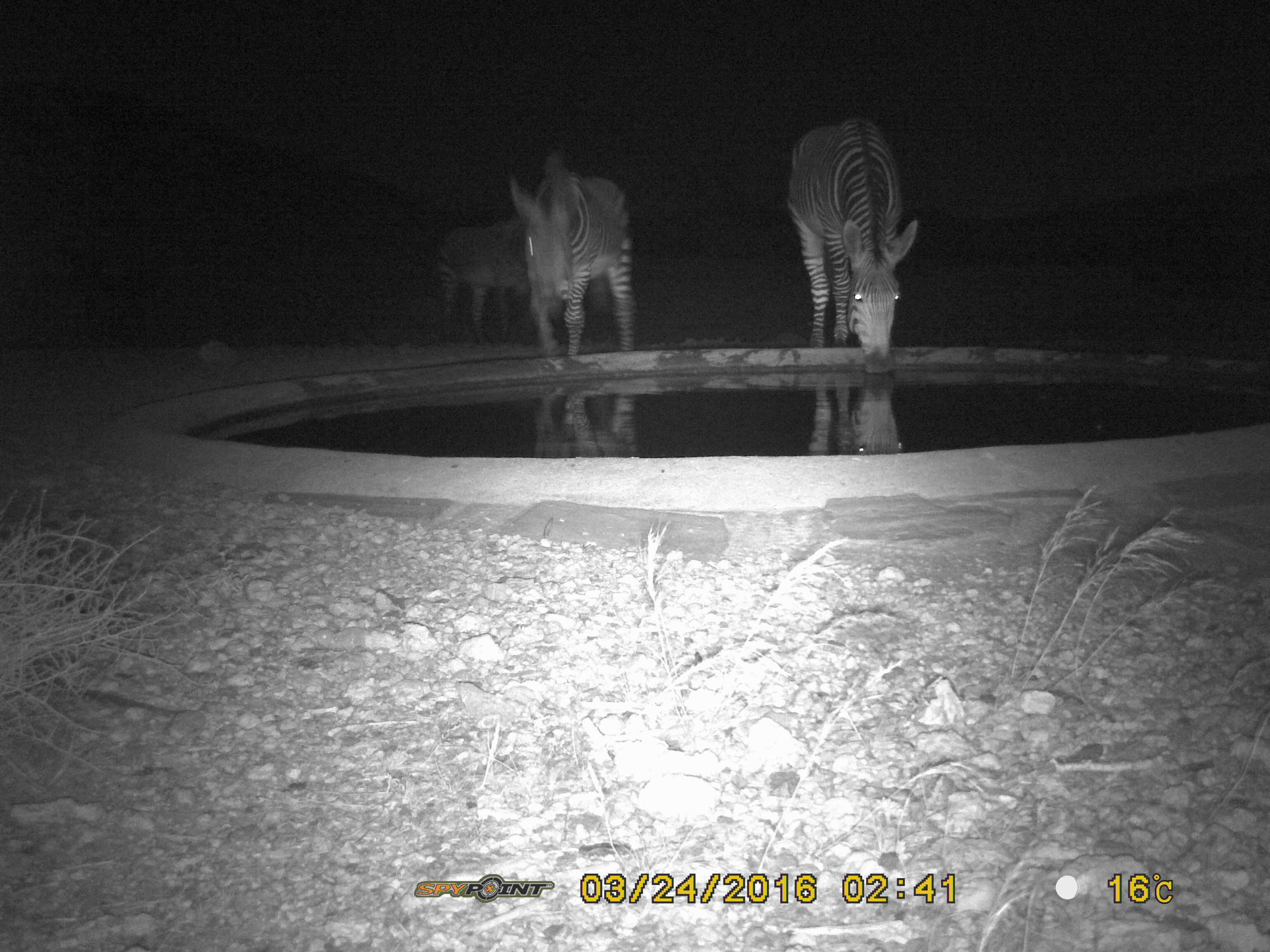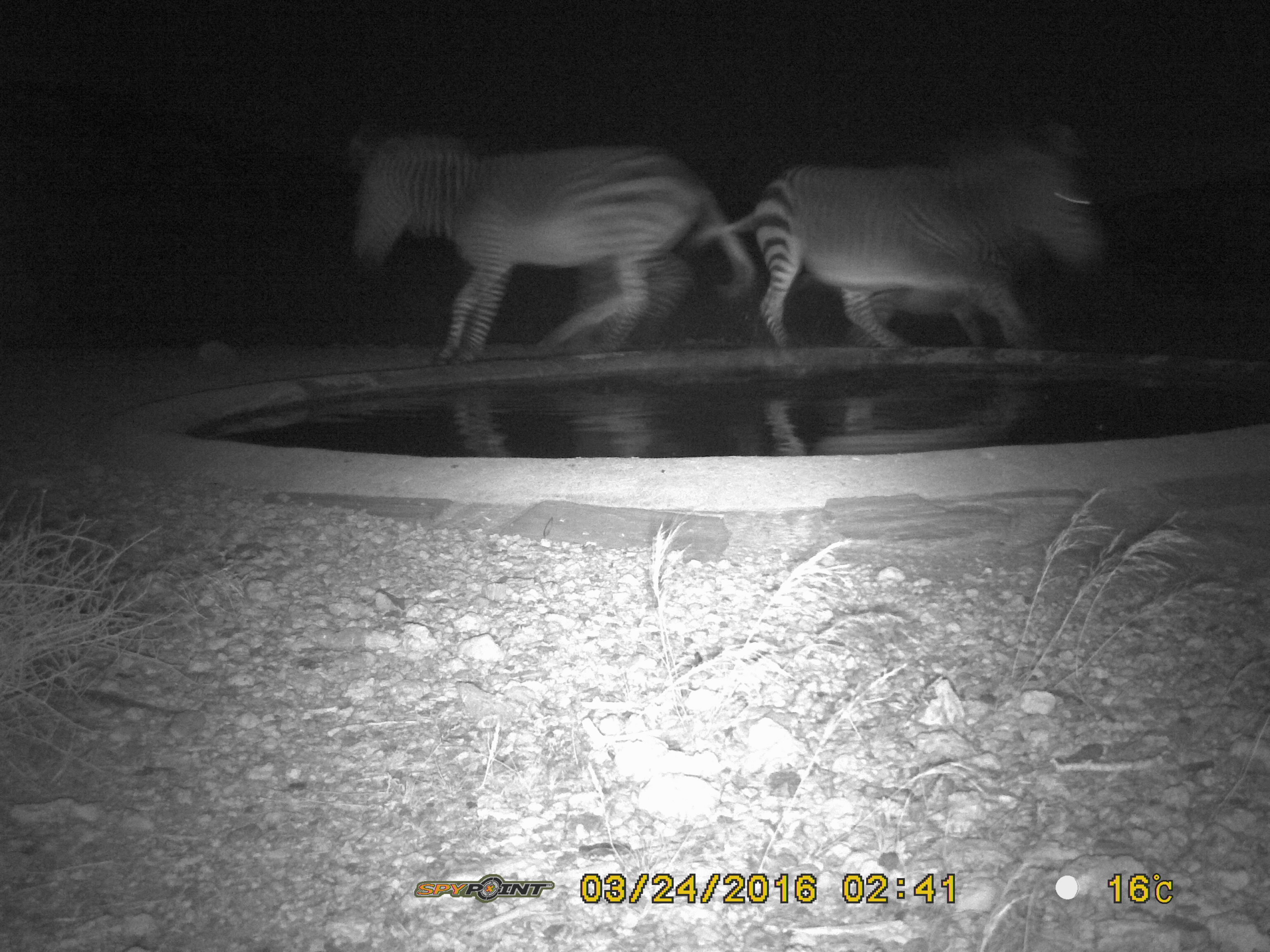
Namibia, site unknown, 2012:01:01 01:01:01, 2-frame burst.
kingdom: Animalia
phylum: Chordata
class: Mammalia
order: Perissodactyla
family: Equidae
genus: Equus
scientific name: Equus zebra hartmannae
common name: hartmann's mountain zebra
Equus zebra hartmannae (hartmann's mountain zebra).